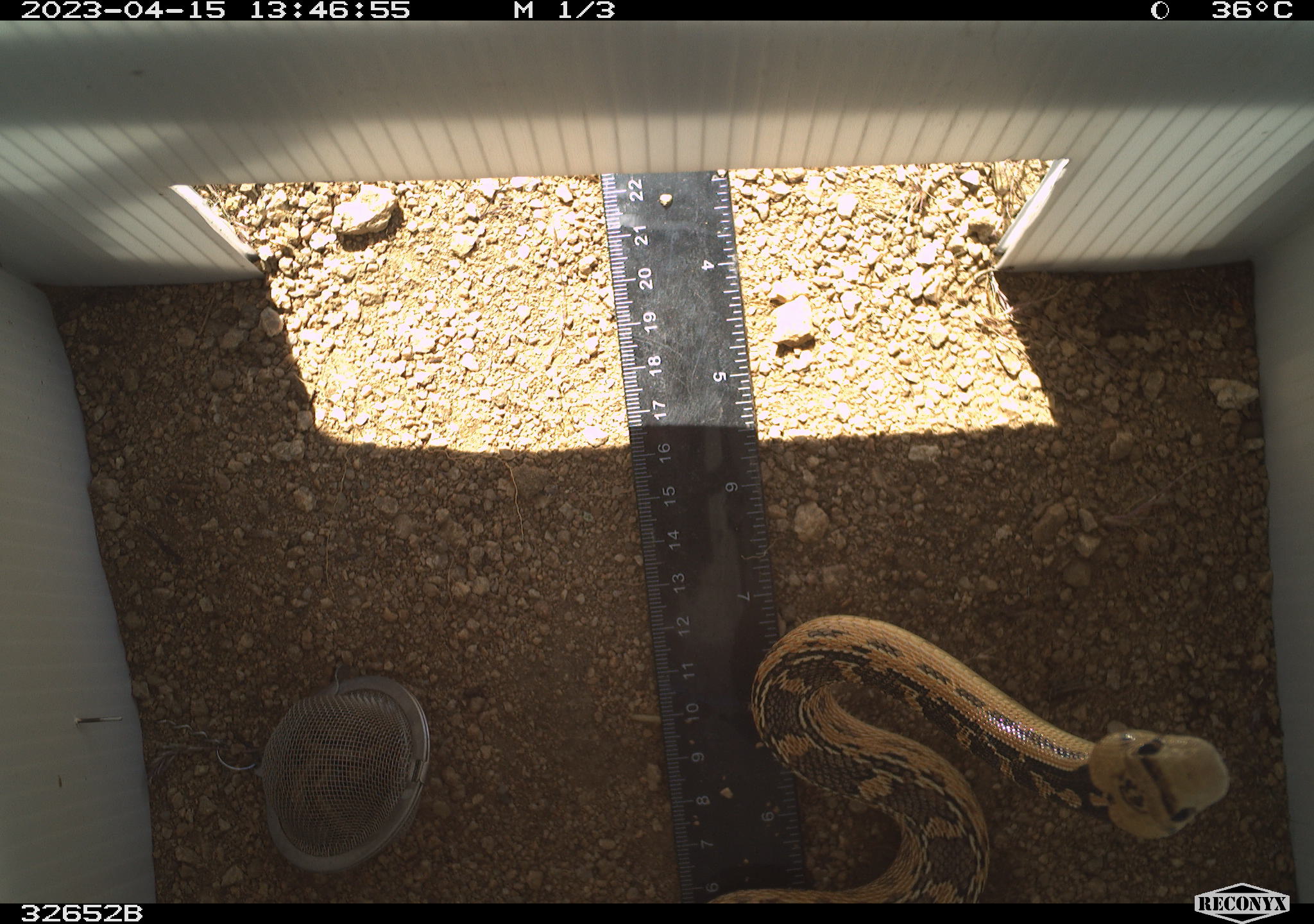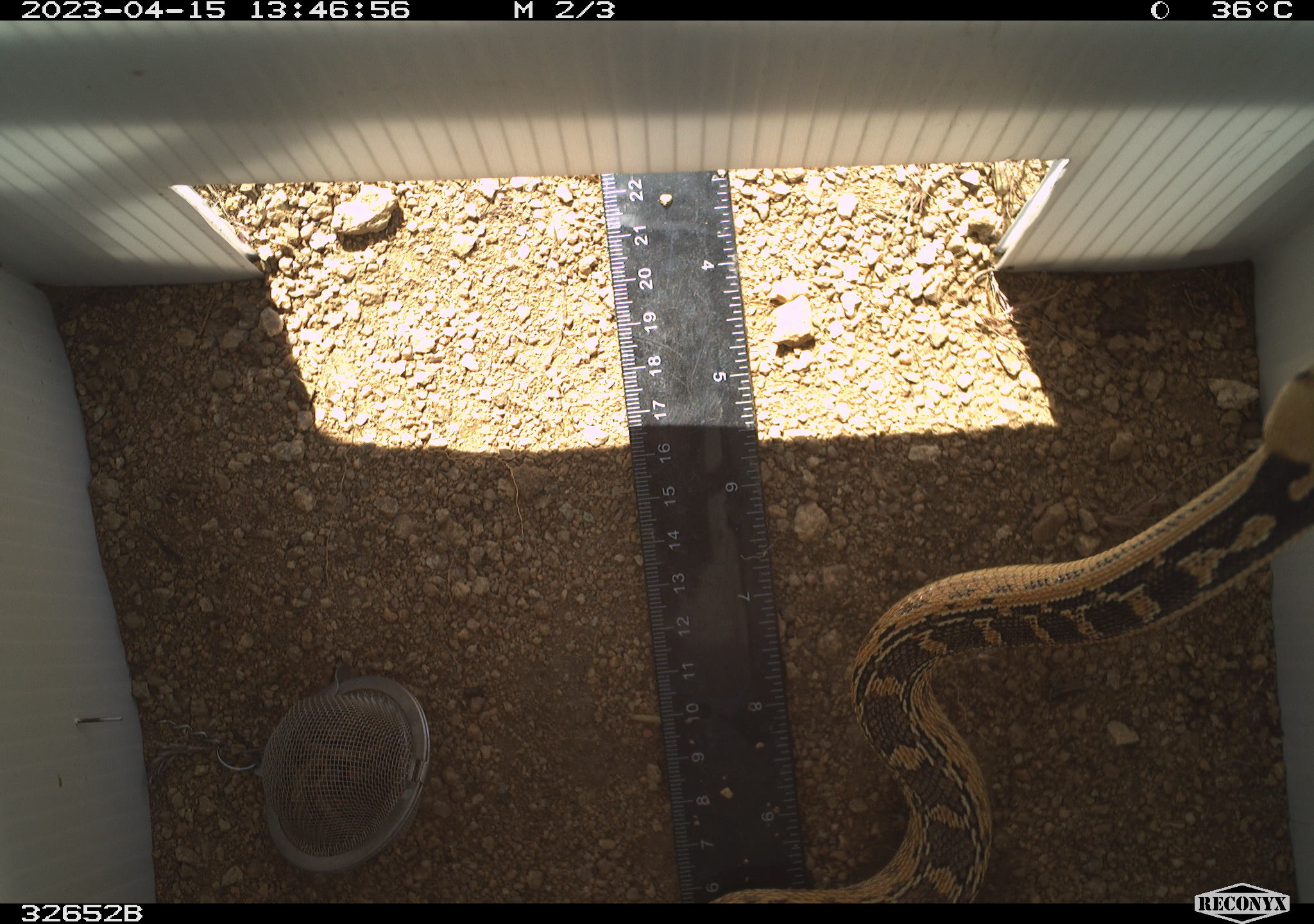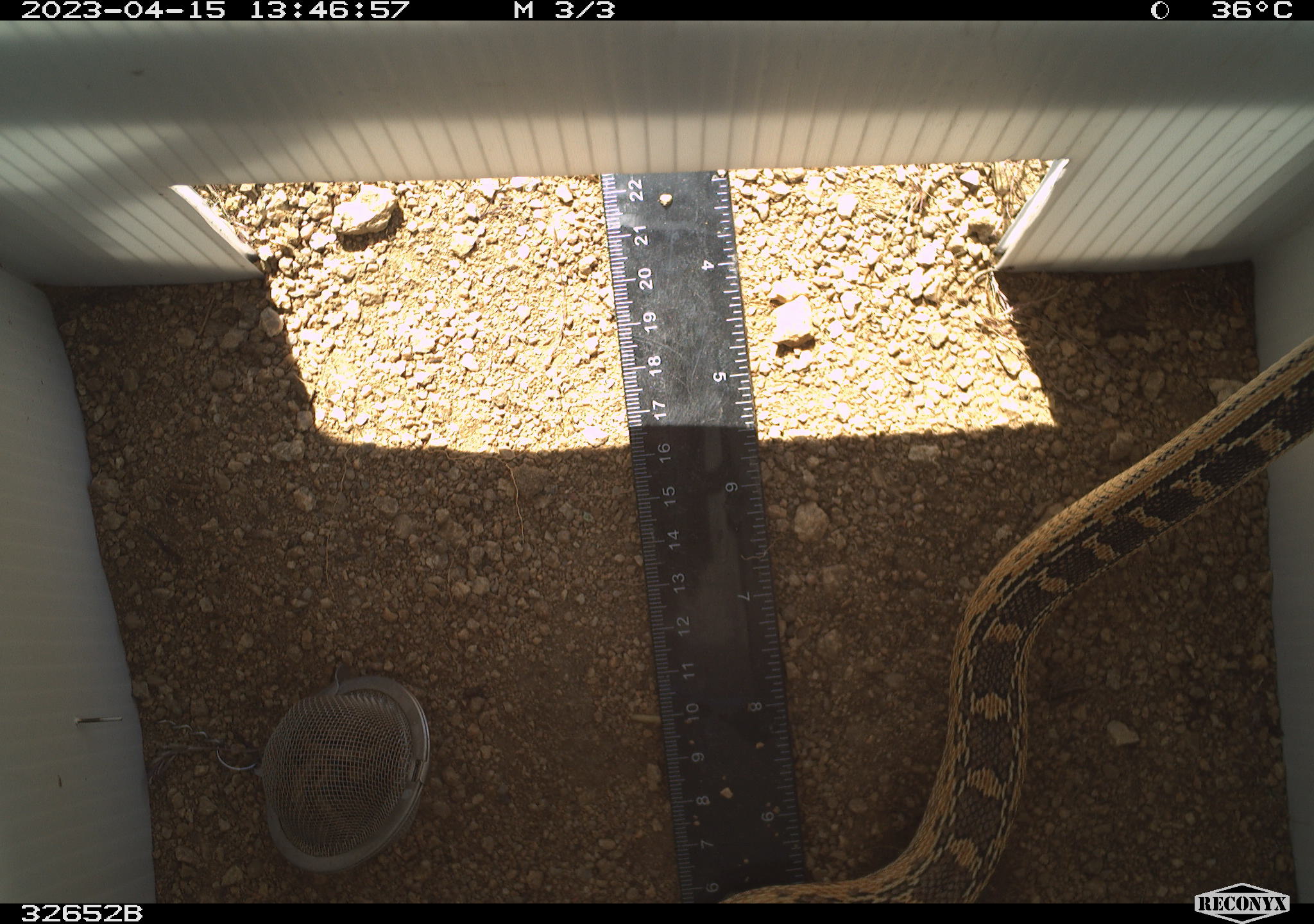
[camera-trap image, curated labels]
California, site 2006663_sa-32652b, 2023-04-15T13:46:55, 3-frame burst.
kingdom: Animalia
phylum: Chordata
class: Reptilia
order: Squamata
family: Colubridae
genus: Pituophis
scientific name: Pituophis catenifer catenifer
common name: pacific gophersnake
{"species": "pacific gophersnake (Pituophis catenifer catenifer)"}